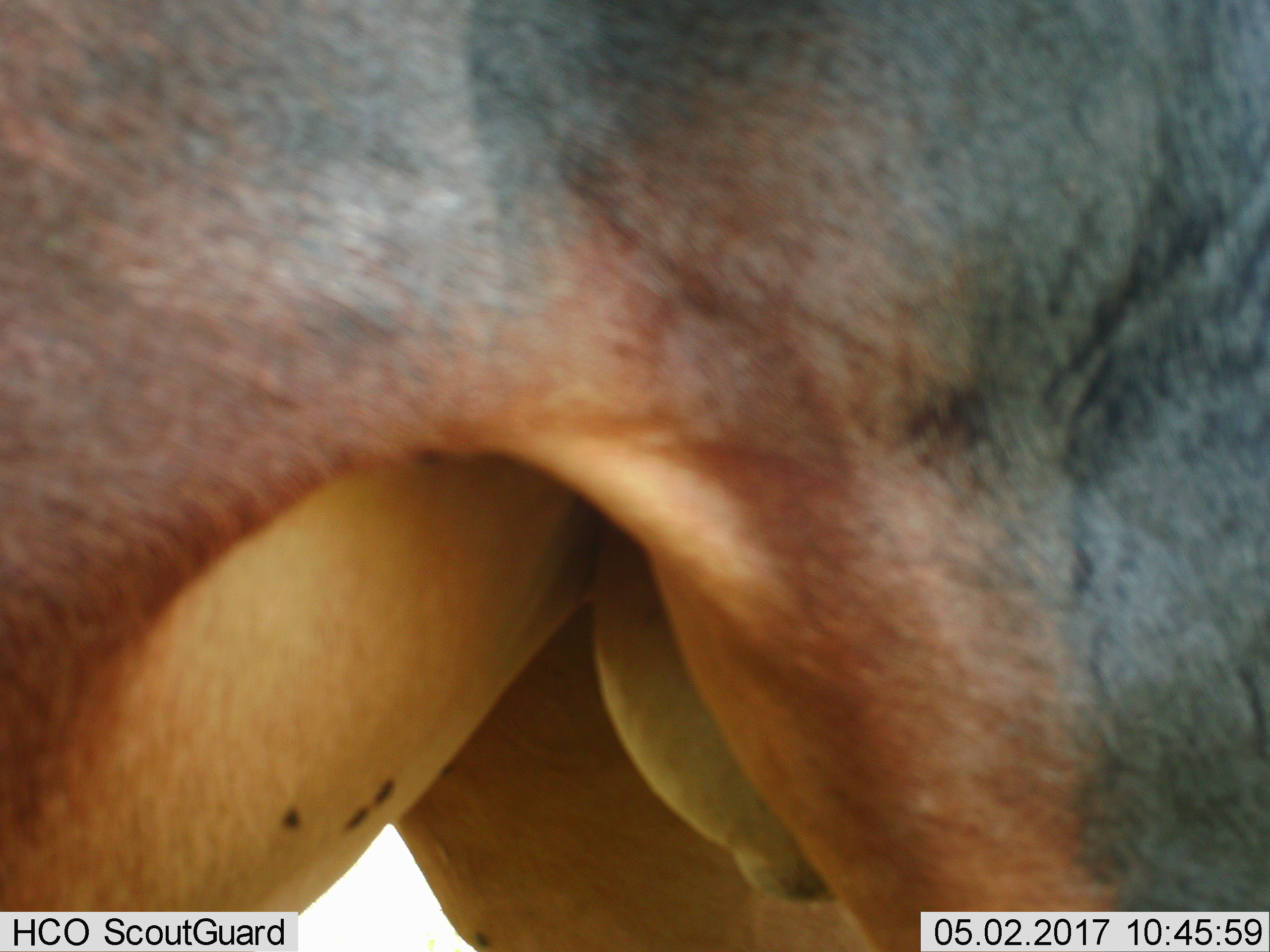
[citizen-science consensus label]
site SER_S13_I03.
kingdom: Animalia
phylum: Chordata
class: Mammalia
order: Artiodactyla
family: Bovidae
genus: Damaliscus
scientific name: Damaliscus lunatus jimela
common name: topi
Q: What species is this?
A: Topi (Damaliscus lunatus jimela).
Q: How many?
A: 1.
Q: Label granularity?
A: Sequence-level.